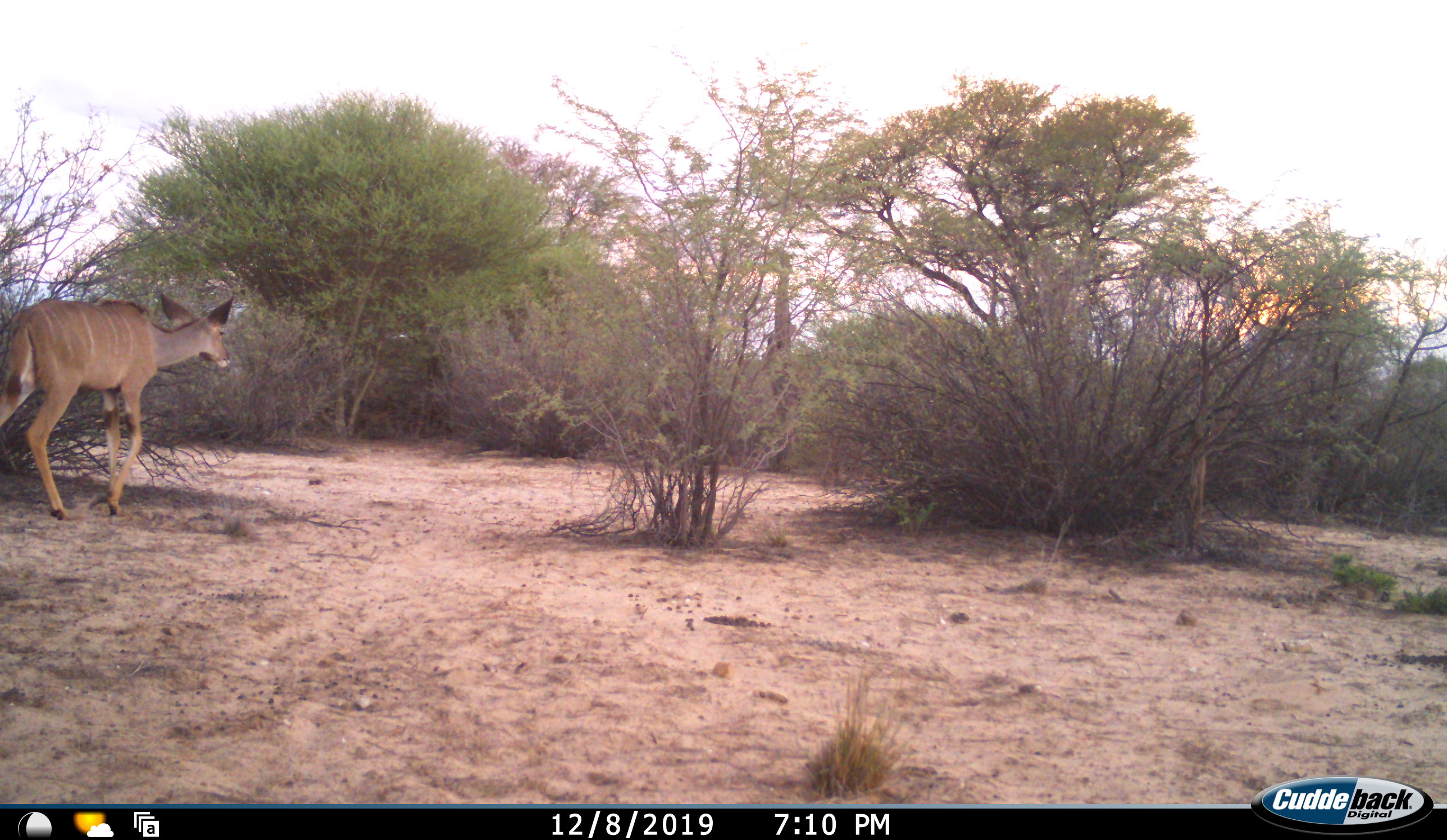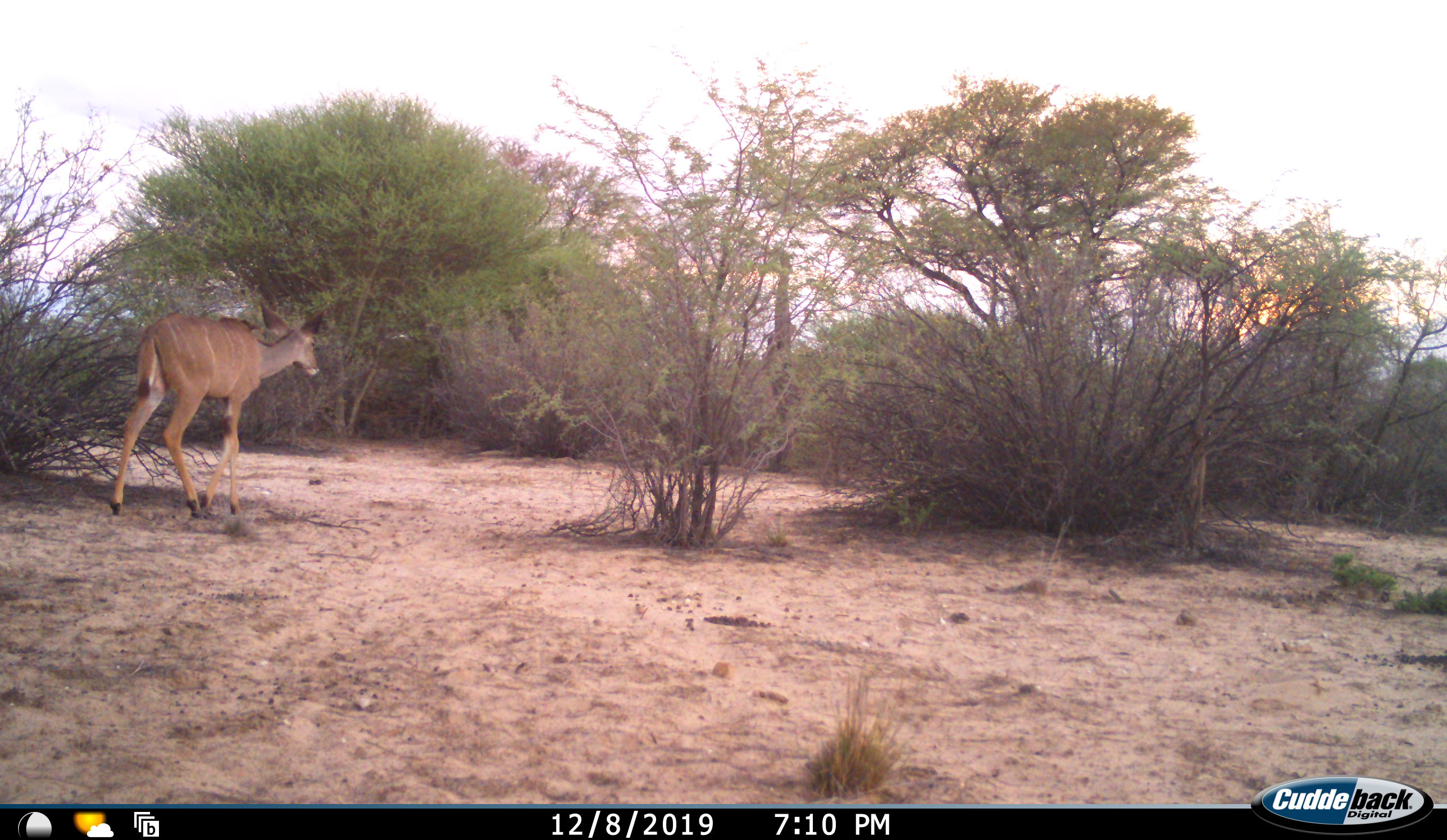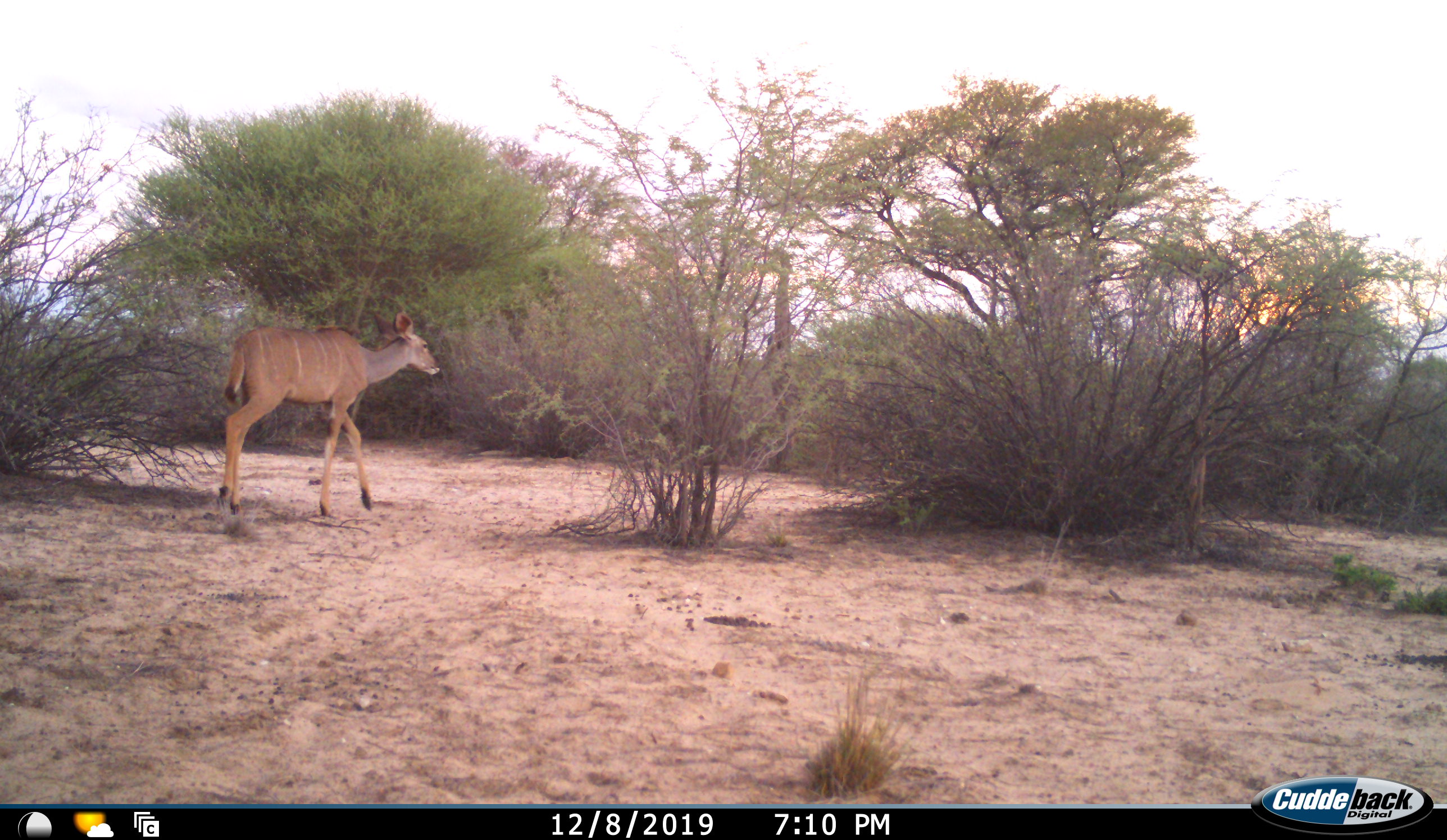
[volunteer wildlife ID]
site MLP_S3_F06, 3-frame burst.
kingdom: Animalia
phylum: Chordata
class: Mammalia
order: Artiodactyla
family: Bovidae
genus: Tragelaphus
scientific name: Tragelaphus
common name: kudu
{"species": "kudu (Tragelaphus)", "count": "1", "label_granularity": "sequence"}